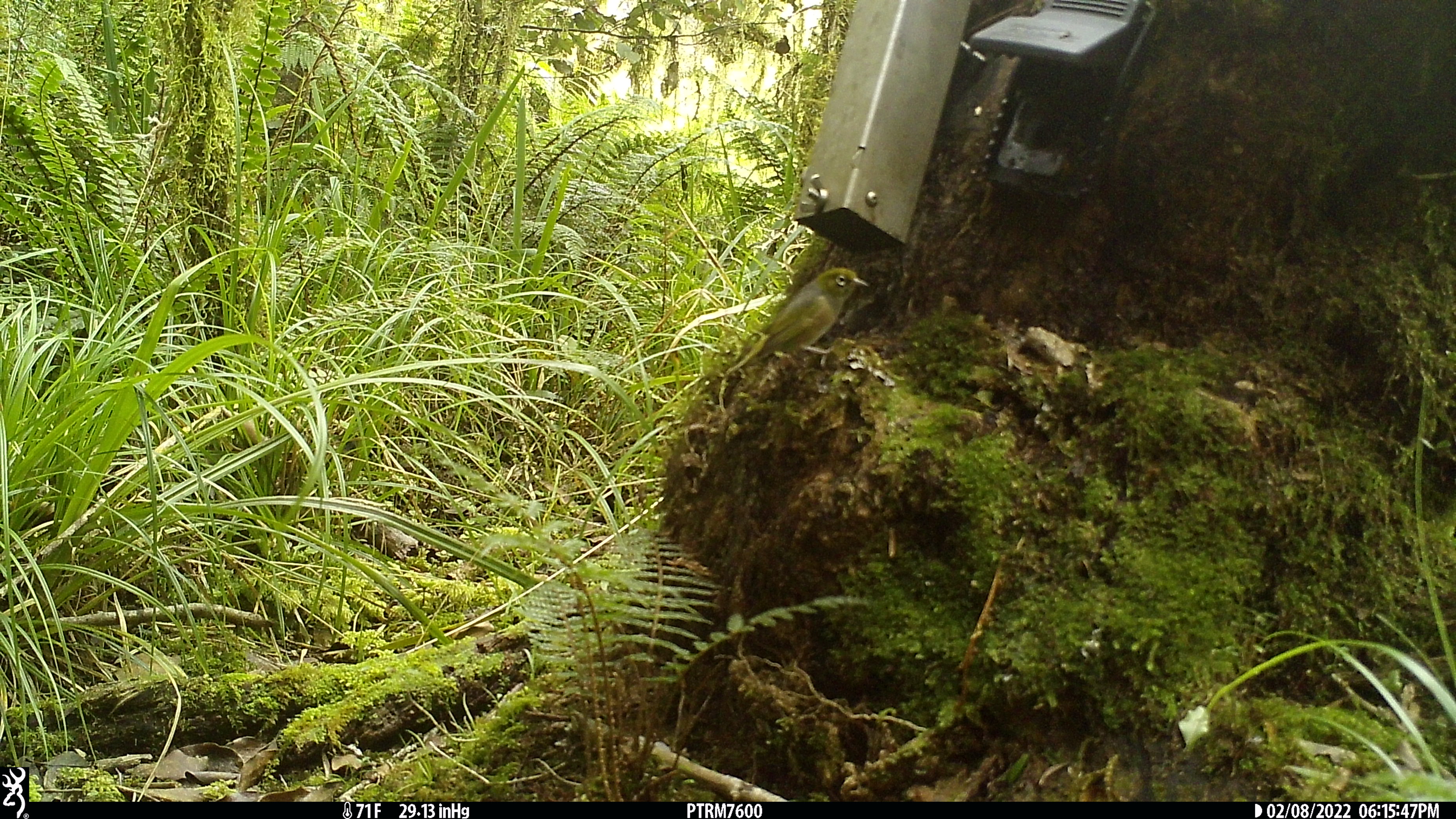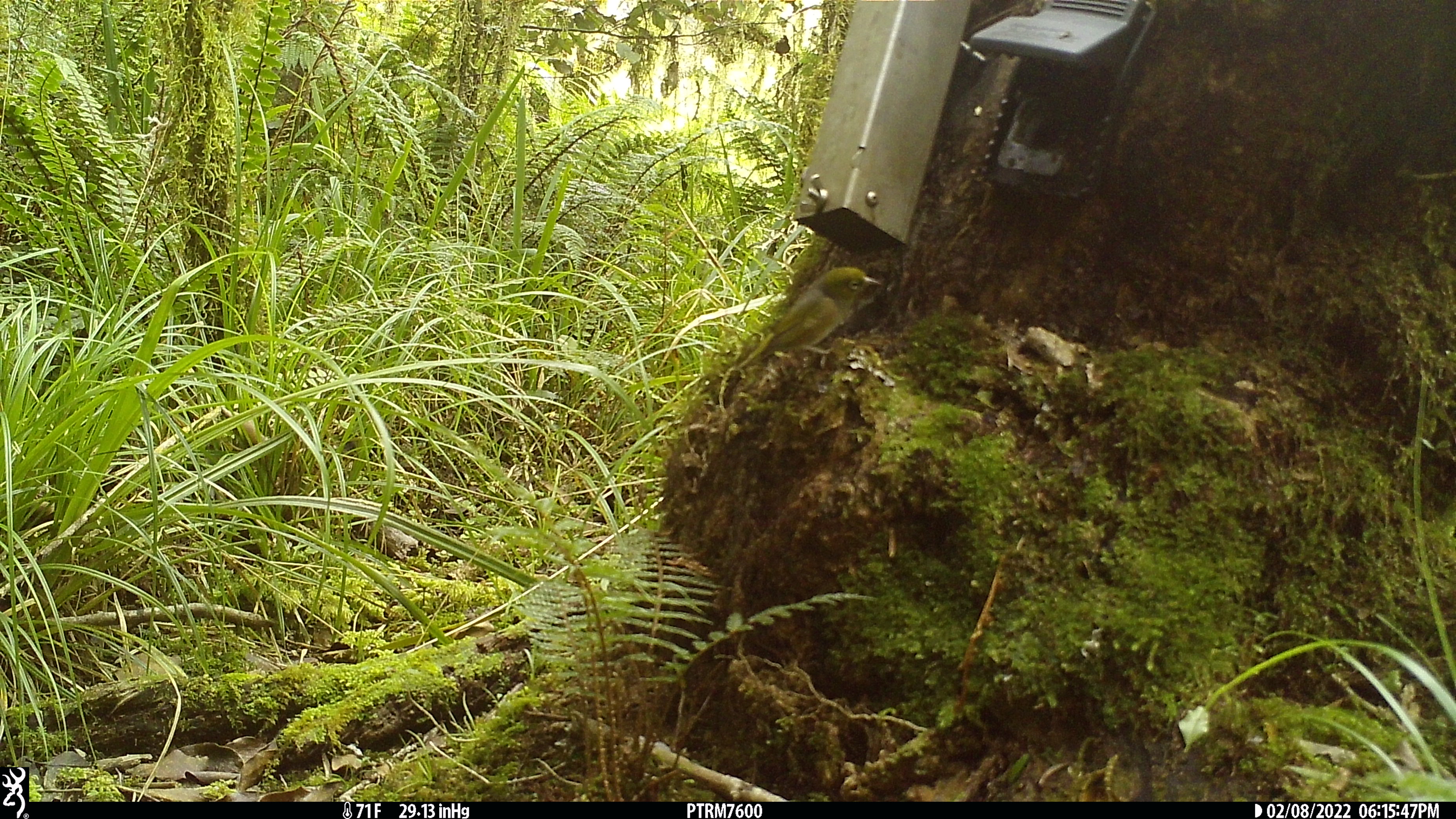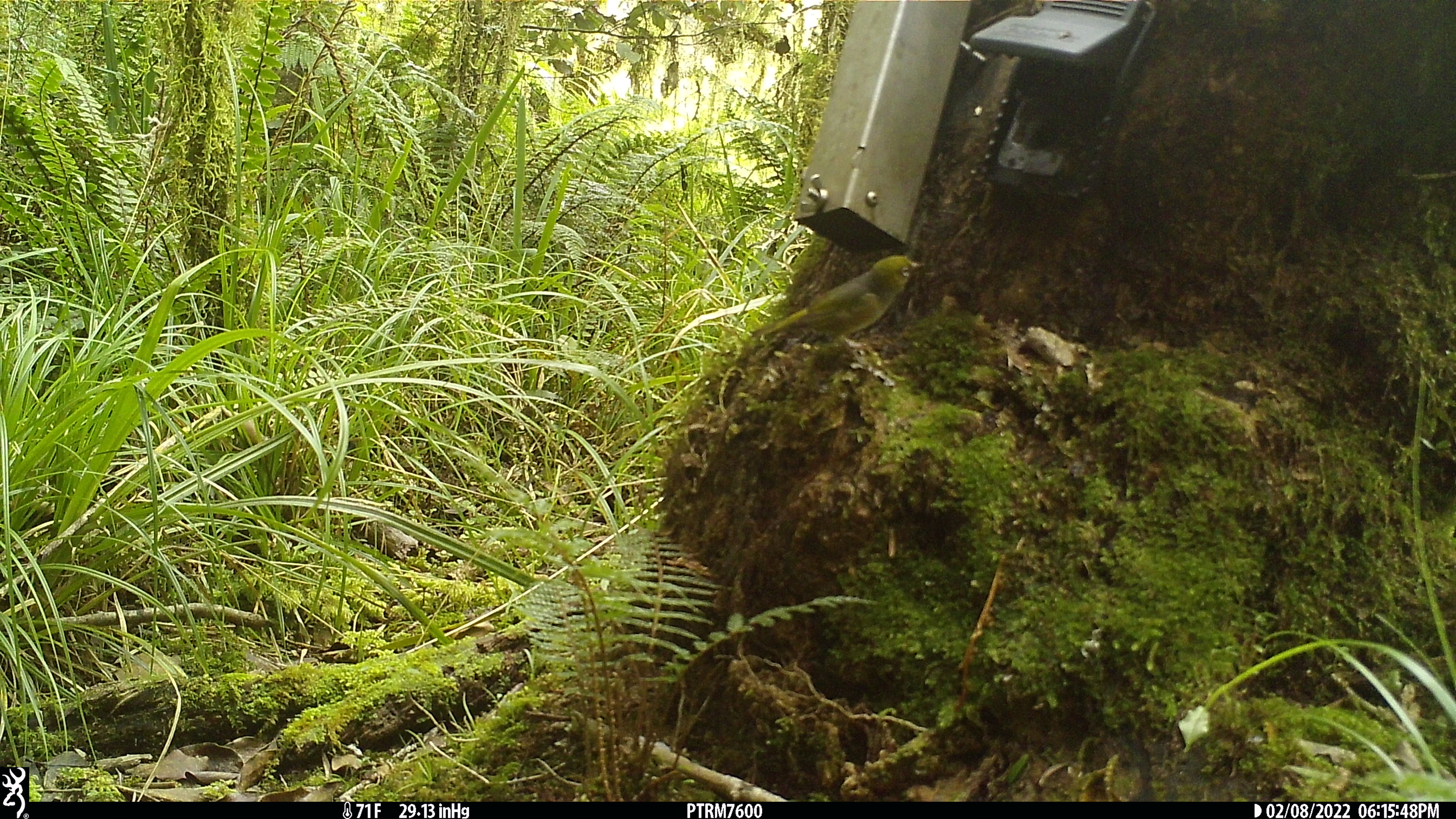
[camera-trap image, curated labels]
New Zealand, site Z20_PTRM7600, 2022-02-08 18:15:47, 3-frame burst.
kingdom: Animalia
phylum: Chordata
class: Aves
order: Passeriformes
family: Zosteropidae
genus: Zosterops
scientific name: Zosterops lateralis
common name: silvereye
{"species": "silvereye (Zosterops lateralis)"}